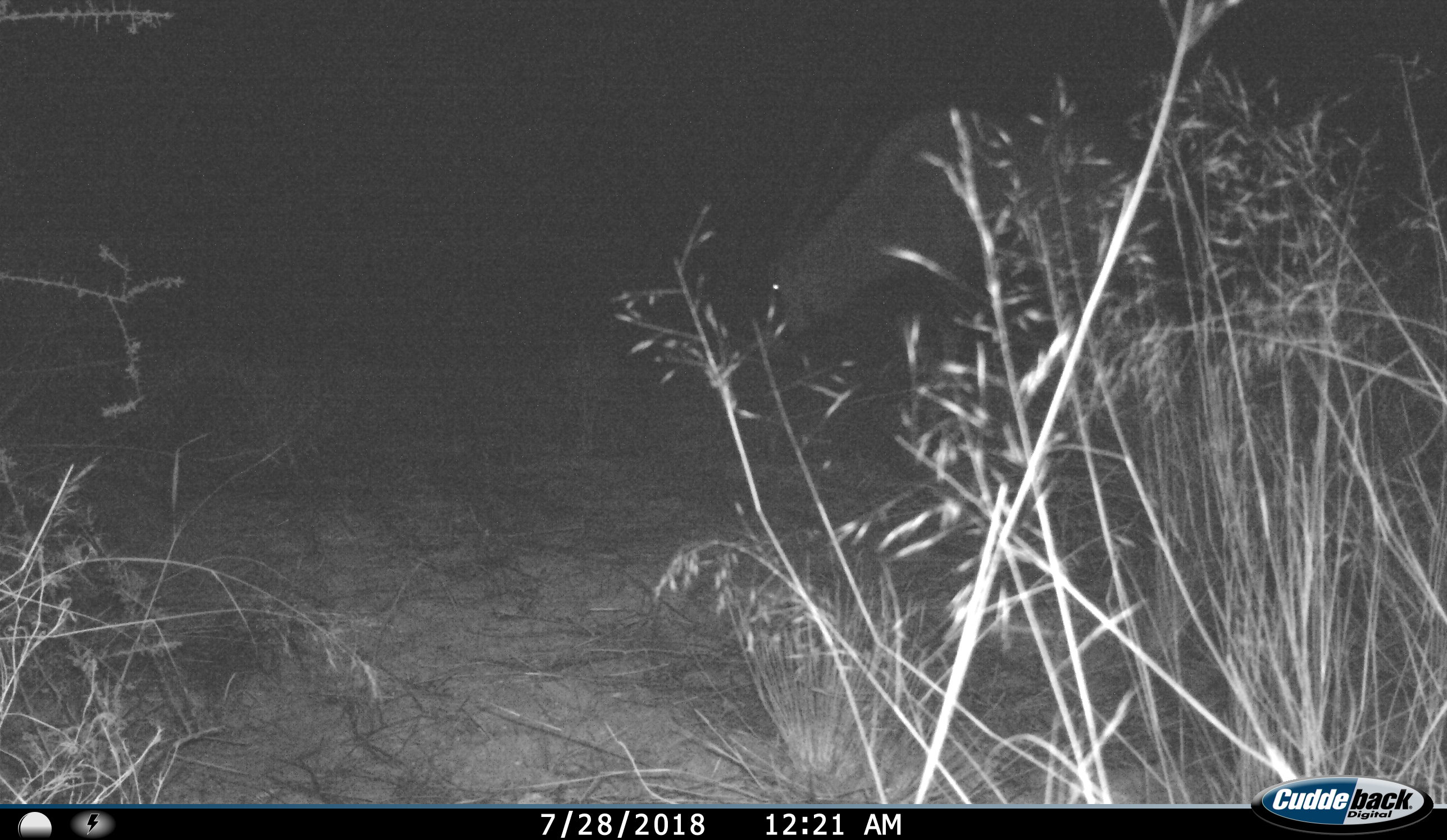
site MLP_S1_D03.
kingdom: Animalia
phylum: Chordata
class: Mammalia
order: Artiodactyla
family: Bovidae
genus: Oryx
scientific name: Oryx gazella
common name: gemsbok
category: oryx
Oryx (gemsbok) (Oryx gazella), count 1. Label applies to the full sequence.